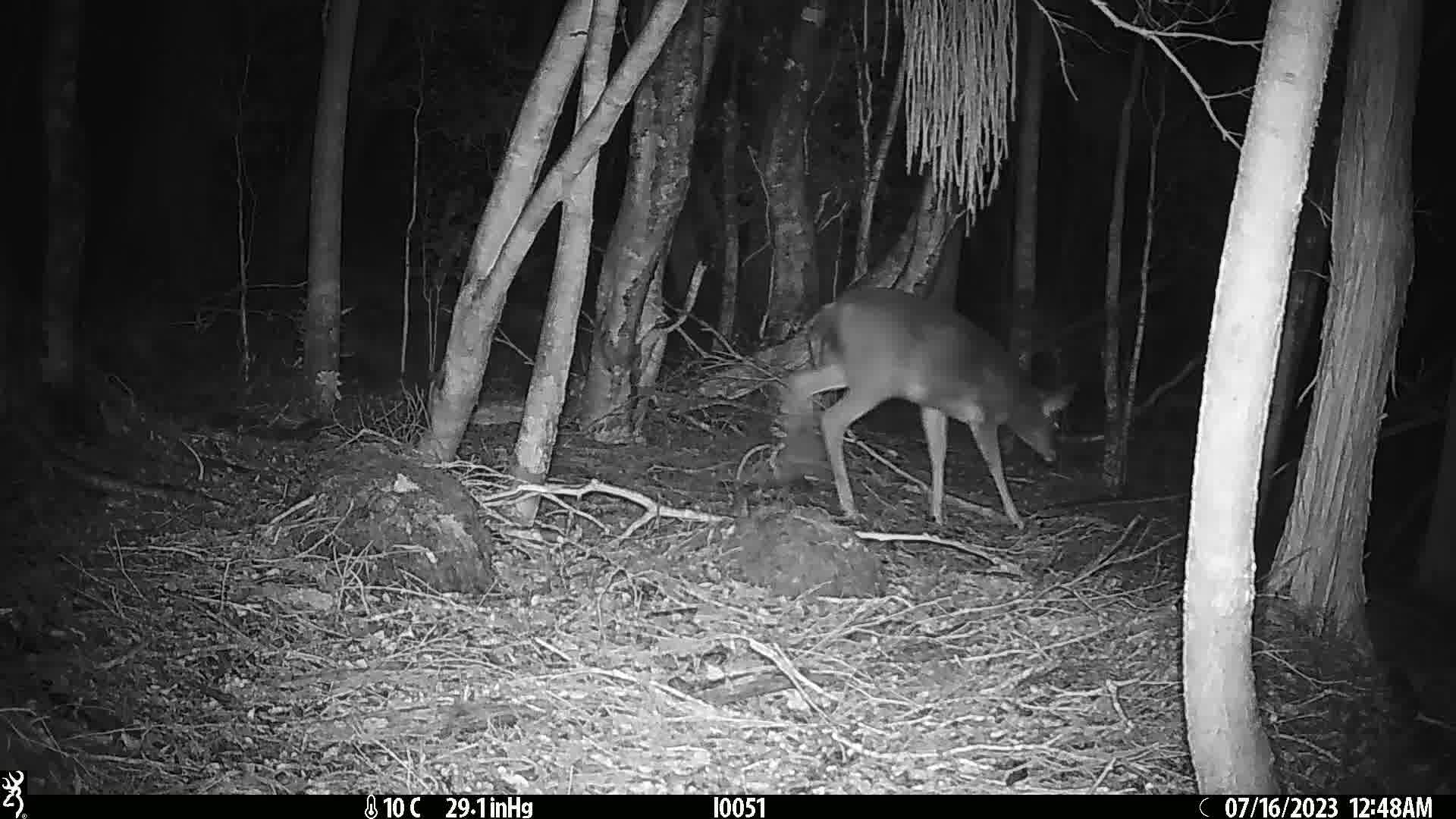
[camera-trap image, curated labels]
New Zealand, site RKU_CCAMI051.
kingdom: Animalia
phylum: Chordata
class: Mammalia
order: Artiodactyla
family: Cervidae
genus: Odocoileus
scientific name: Odocoileus virginianus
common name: white-tailed deer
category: white tailed deer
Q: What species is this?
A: White tailed deer (white-tailed deer) (Odocoileus virginianus).